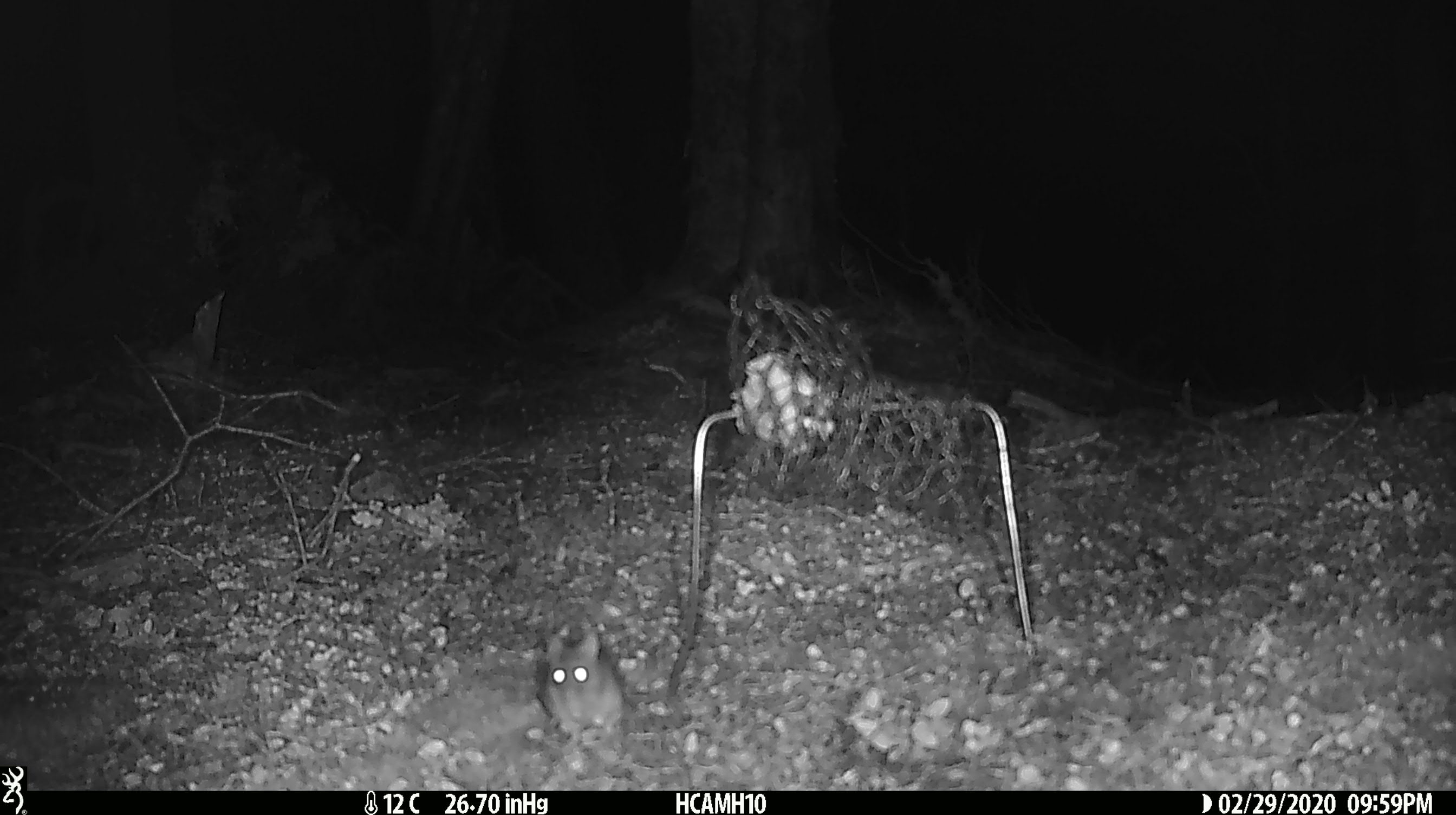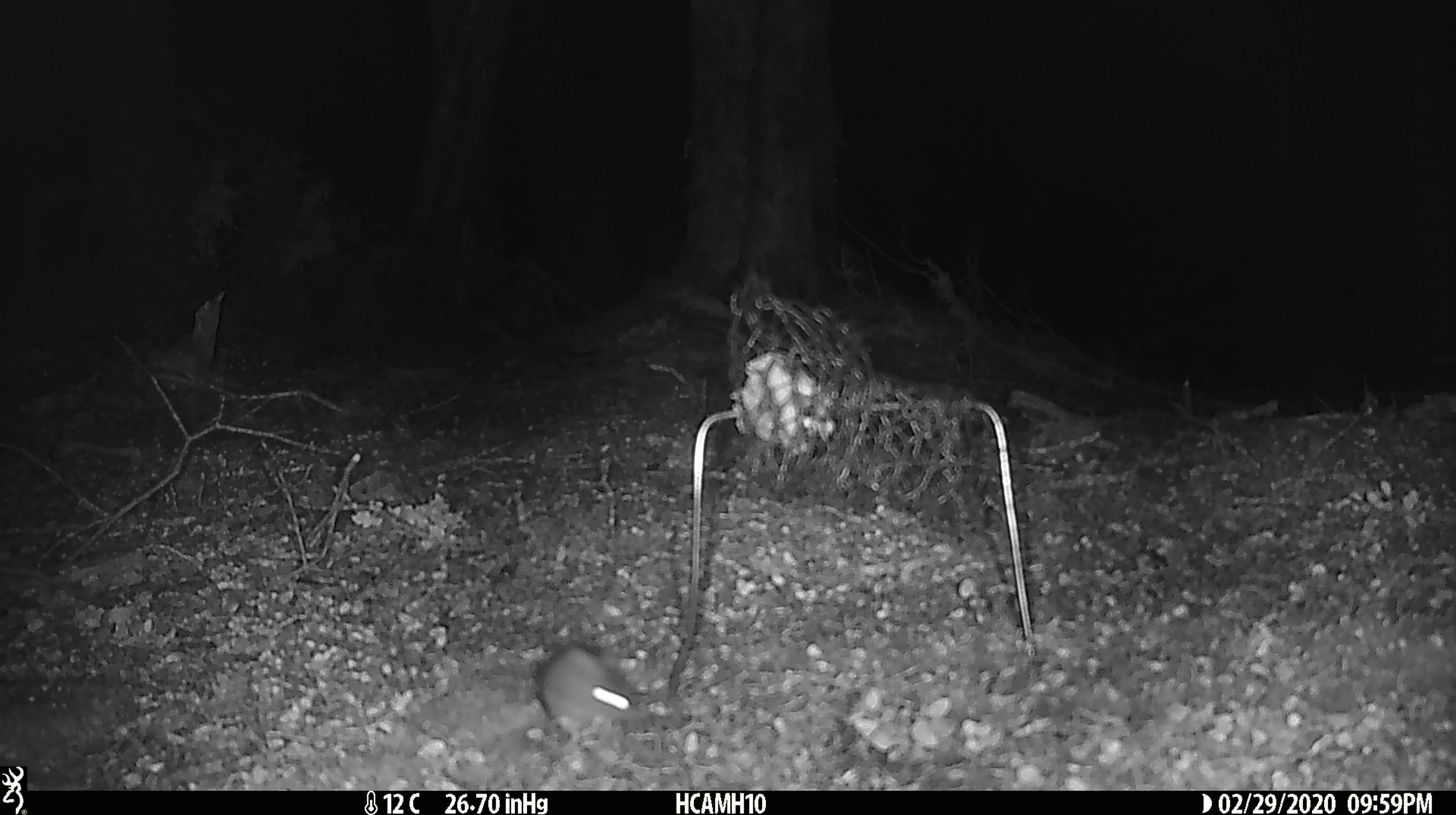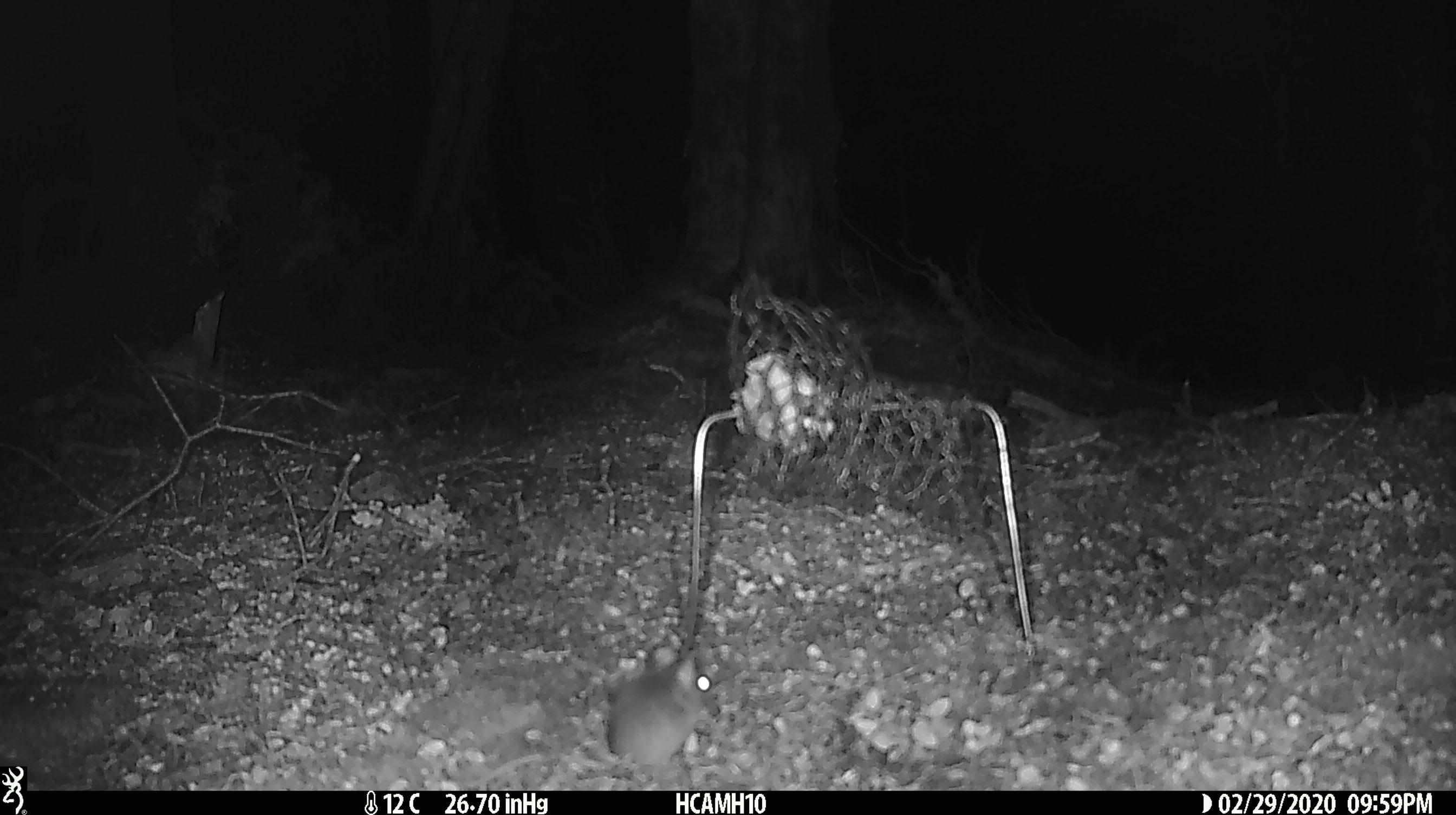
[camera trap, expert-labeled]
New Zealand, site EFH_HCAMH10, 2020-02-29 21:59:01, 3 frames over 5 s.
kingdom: Animalia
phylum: Chordata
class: Mammalia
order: Rodentia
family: Muridae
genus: Mus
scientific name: Mus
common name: mouse